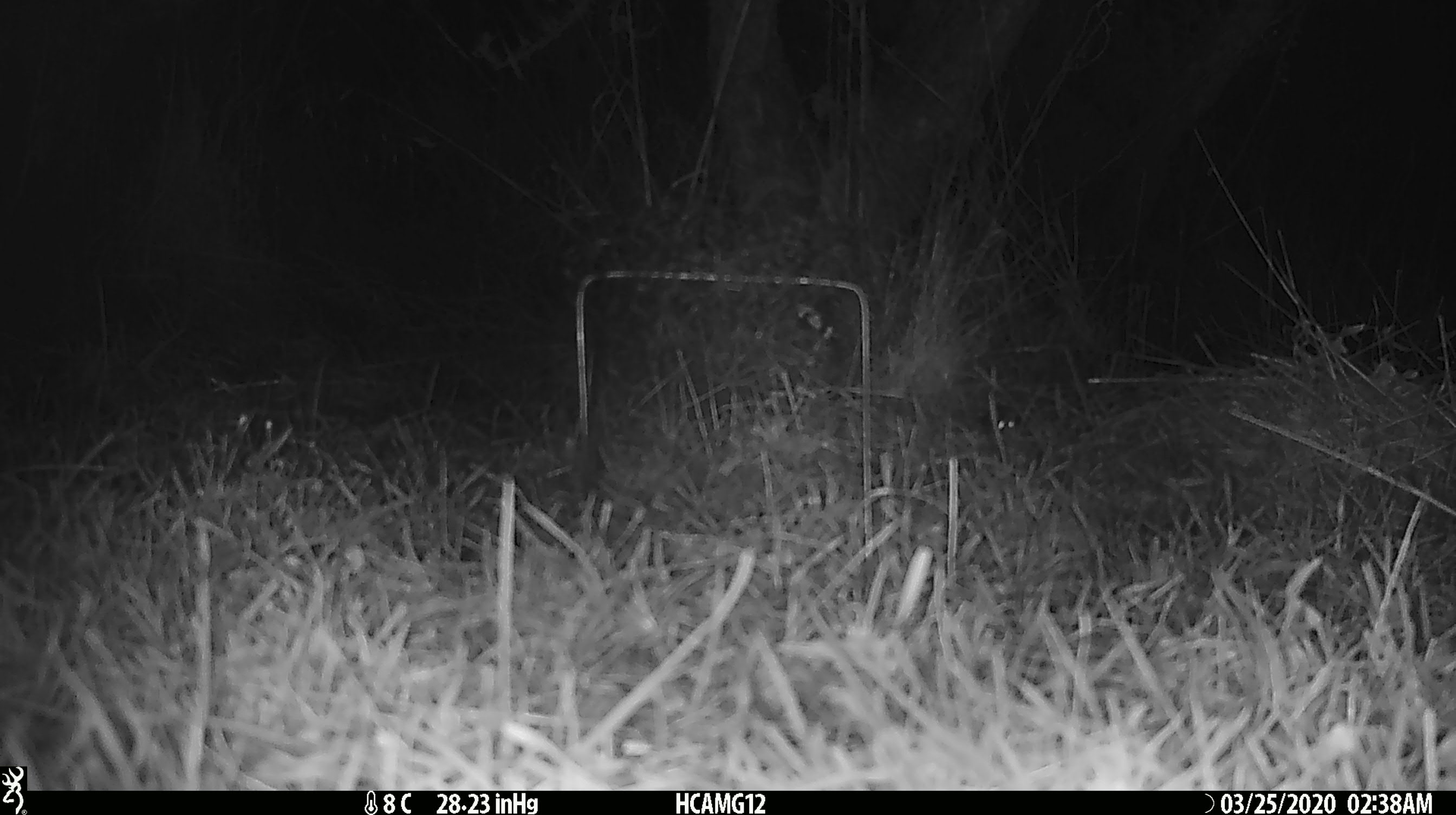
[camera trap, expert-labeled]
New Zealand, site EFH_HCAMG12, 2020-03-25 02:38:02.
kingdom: Animalia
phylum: Chordata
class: Mammalia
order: Rodentia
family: Muridae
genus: Mus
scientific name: Mus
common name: mouse